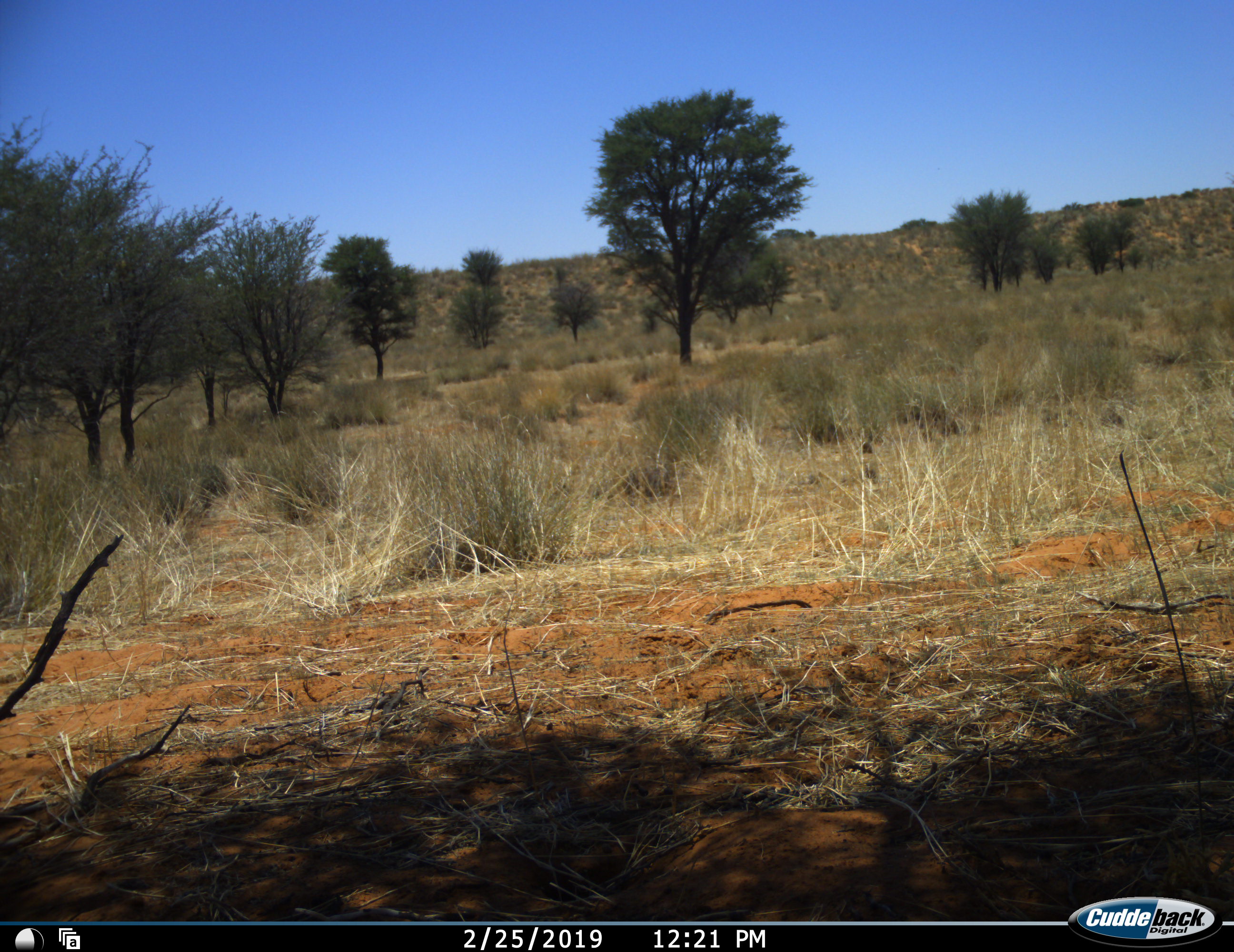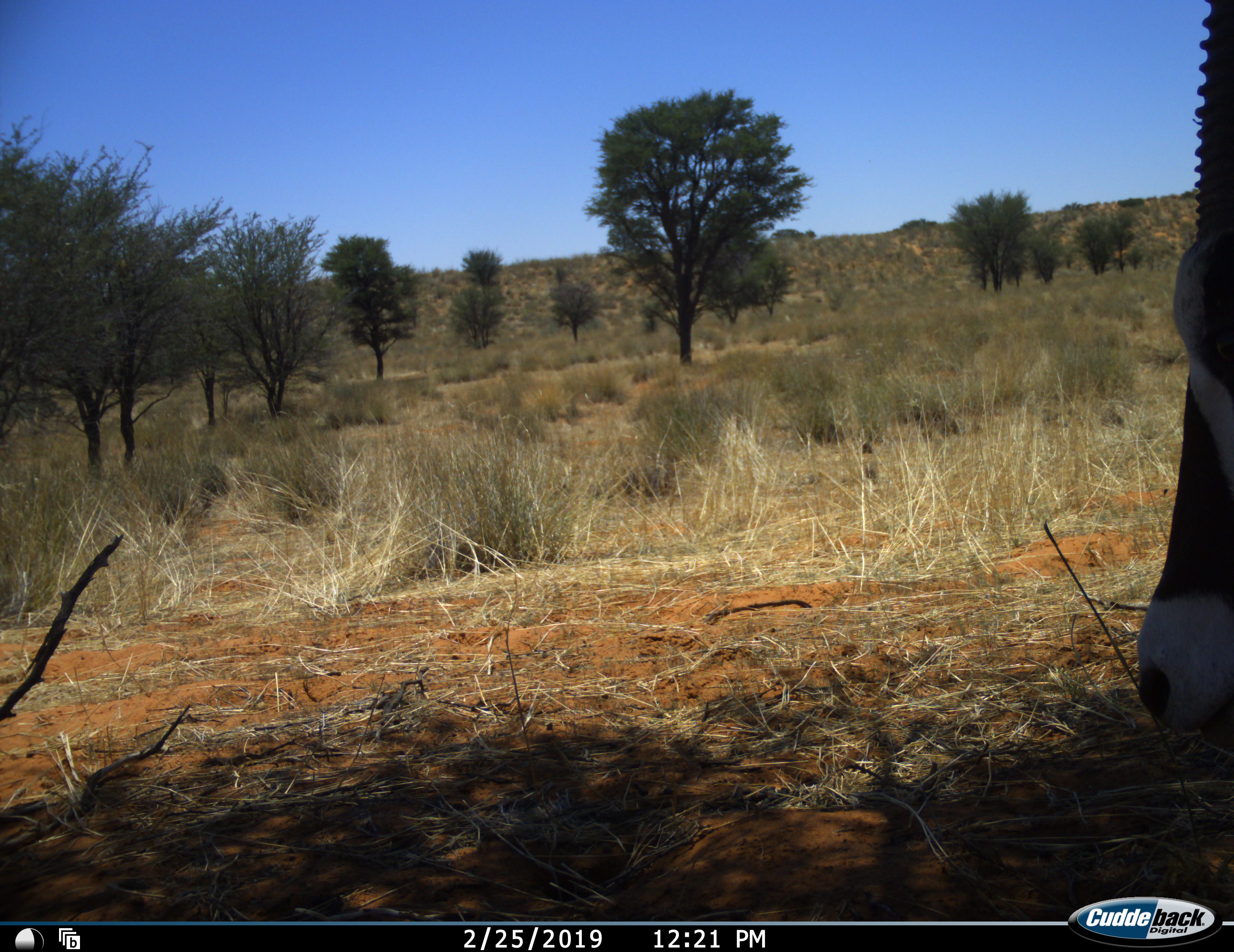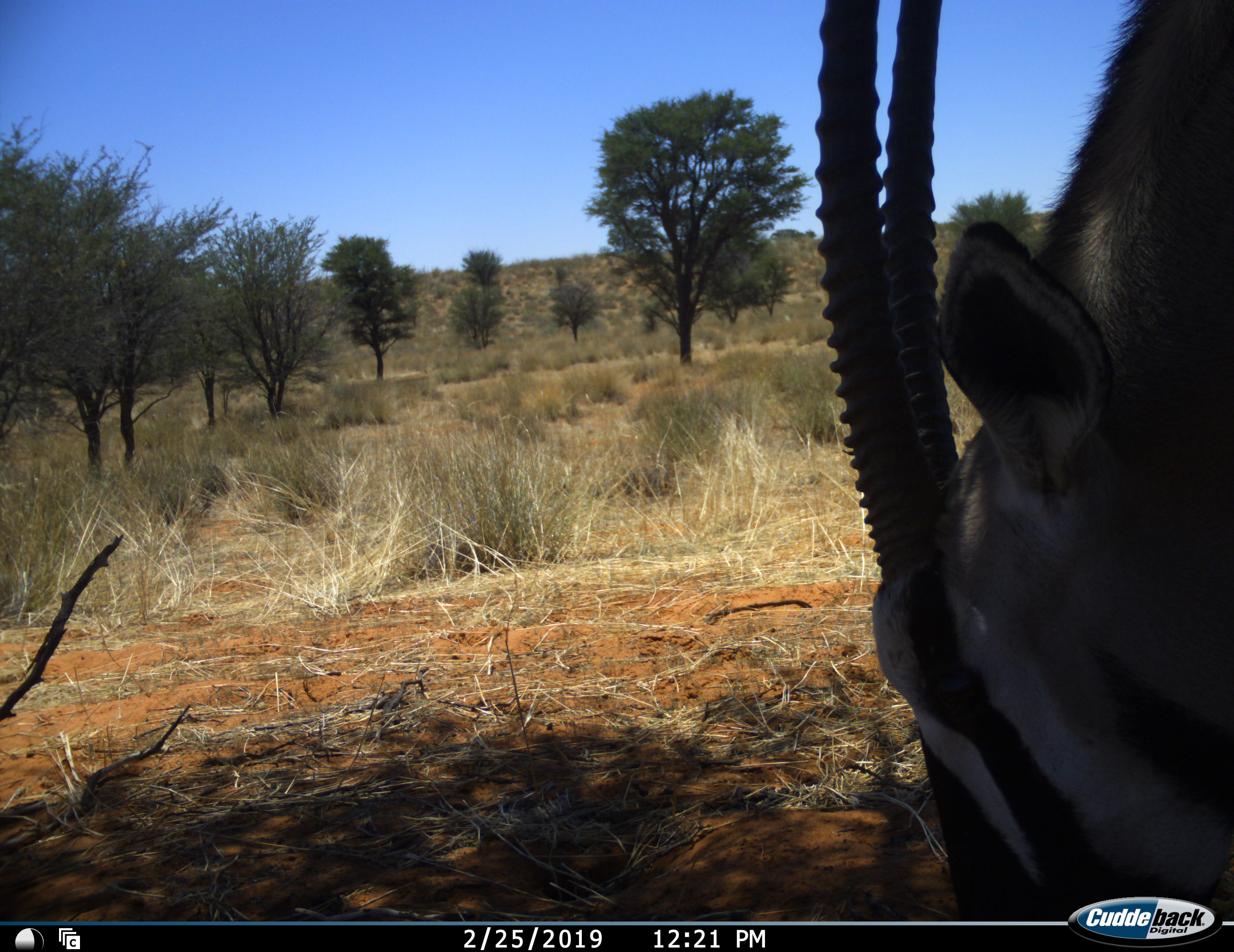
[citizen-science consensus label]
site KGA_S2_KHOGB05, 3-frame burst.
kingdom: Animalia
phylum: Chordata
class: Mammalia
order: Artiodactyla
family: Bovidae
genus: Oryx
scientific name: Oryx gazella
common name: gemsbok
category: oryx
Oryx (gemsbok) (Oryx gazella), count 1. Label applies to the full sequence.